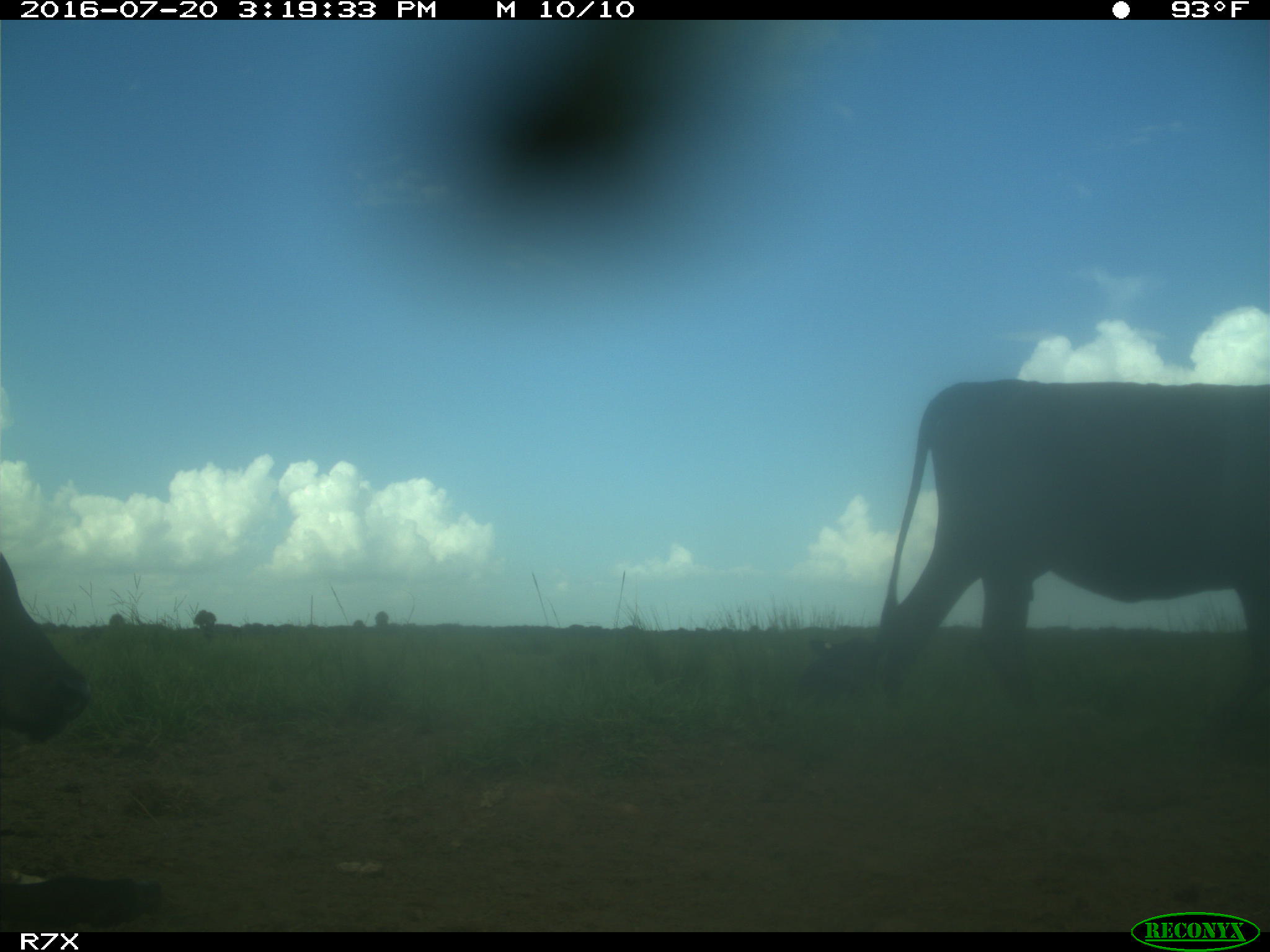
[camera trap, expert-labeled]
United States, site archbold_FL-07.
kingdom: Animalia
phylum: Chordata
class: Mammalia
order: Artiodactyla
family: Bovidae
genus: Bos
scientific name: Bos taurus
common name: domestic cow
Bos taurus (domestic cow).